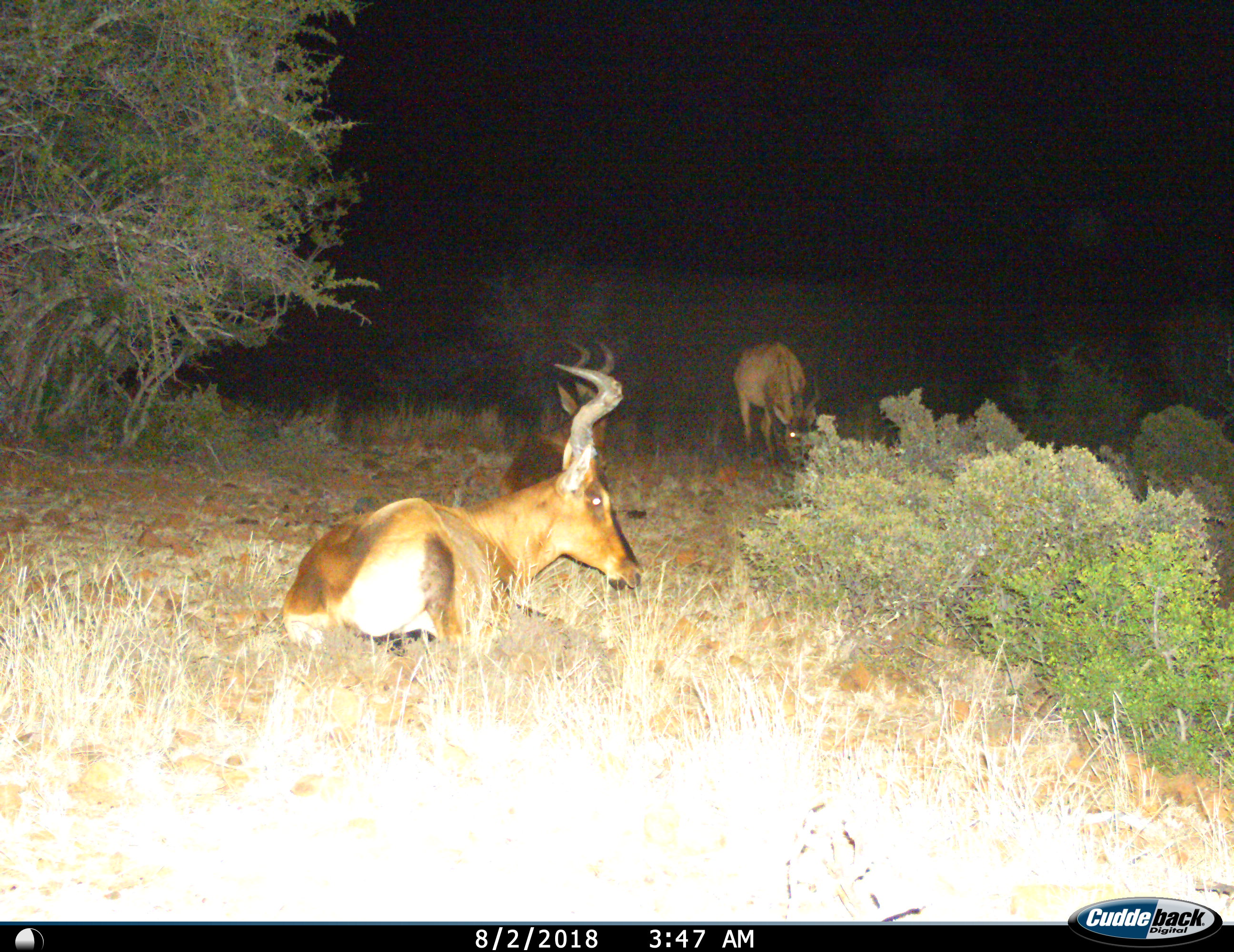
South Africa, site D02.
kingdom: Animalia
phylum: Chordata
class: Mammalia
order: Artiodactyla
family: Bovidae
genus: Alcelaphus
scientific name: Alcelaphus buselaphus caama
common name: red hartebeest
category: hartebeestred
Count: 3.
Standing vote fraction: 38%.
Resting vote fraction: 100%.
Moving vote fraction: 0%.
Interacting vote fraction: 0%.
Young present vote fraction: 0%.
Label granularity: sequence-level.